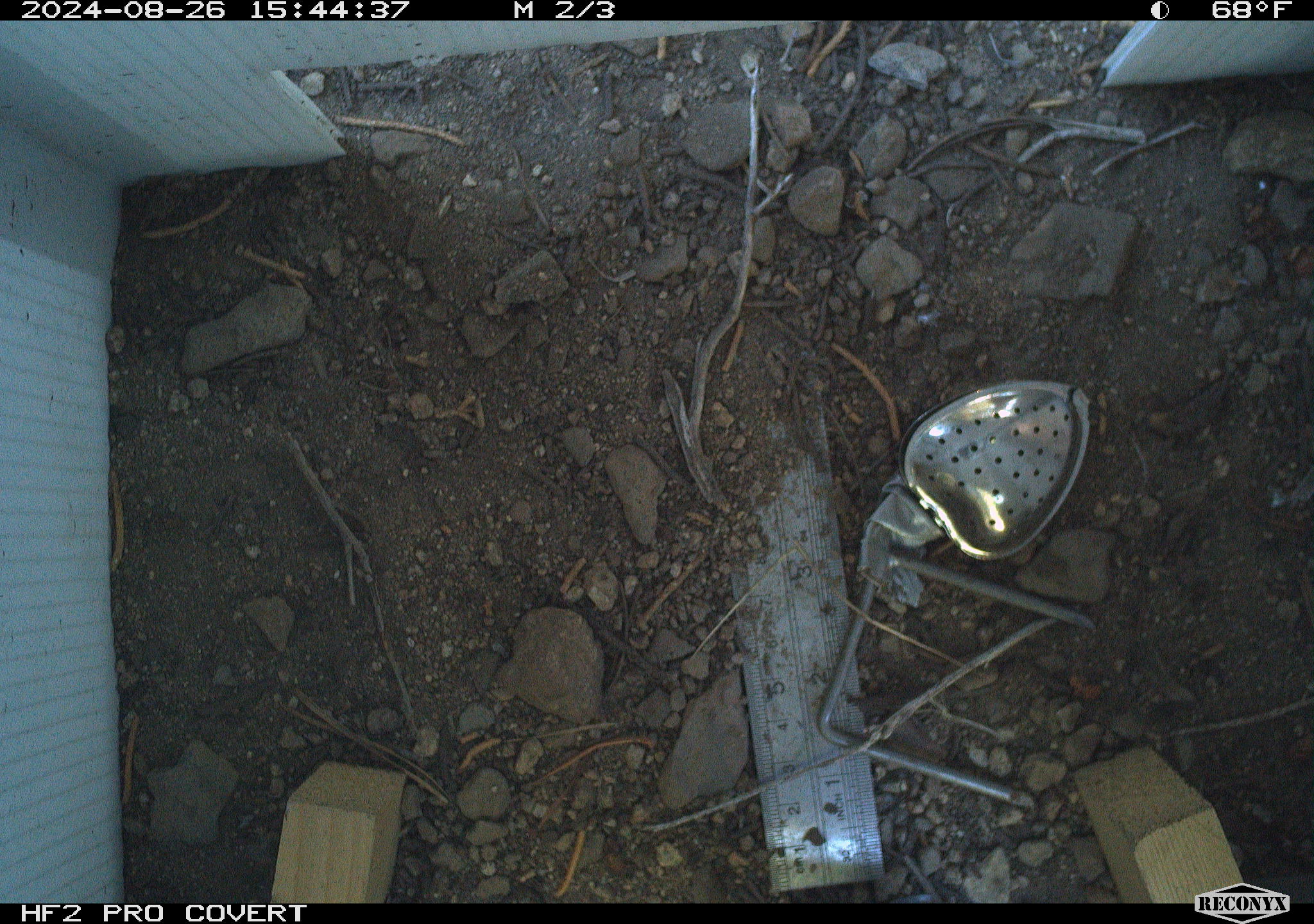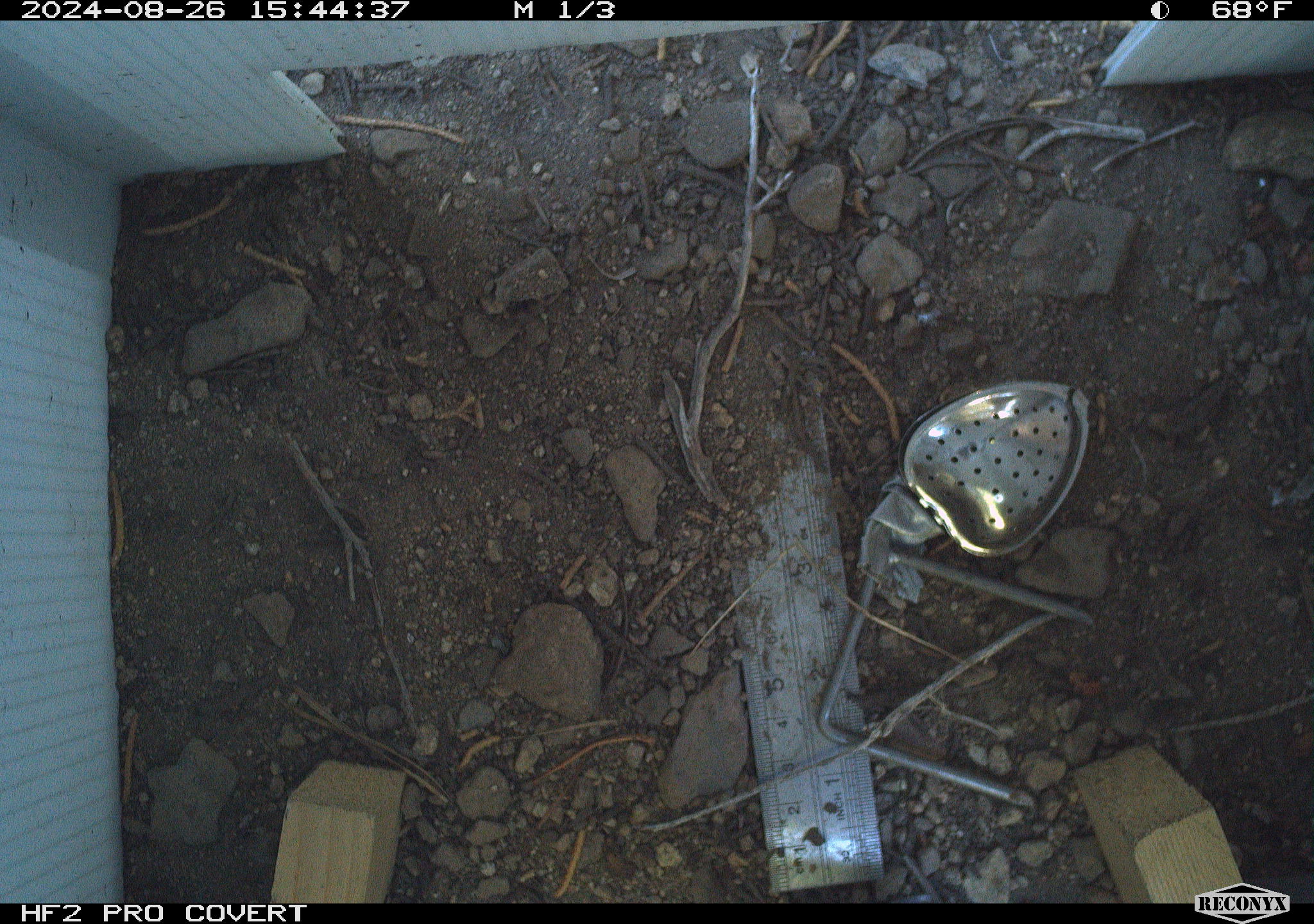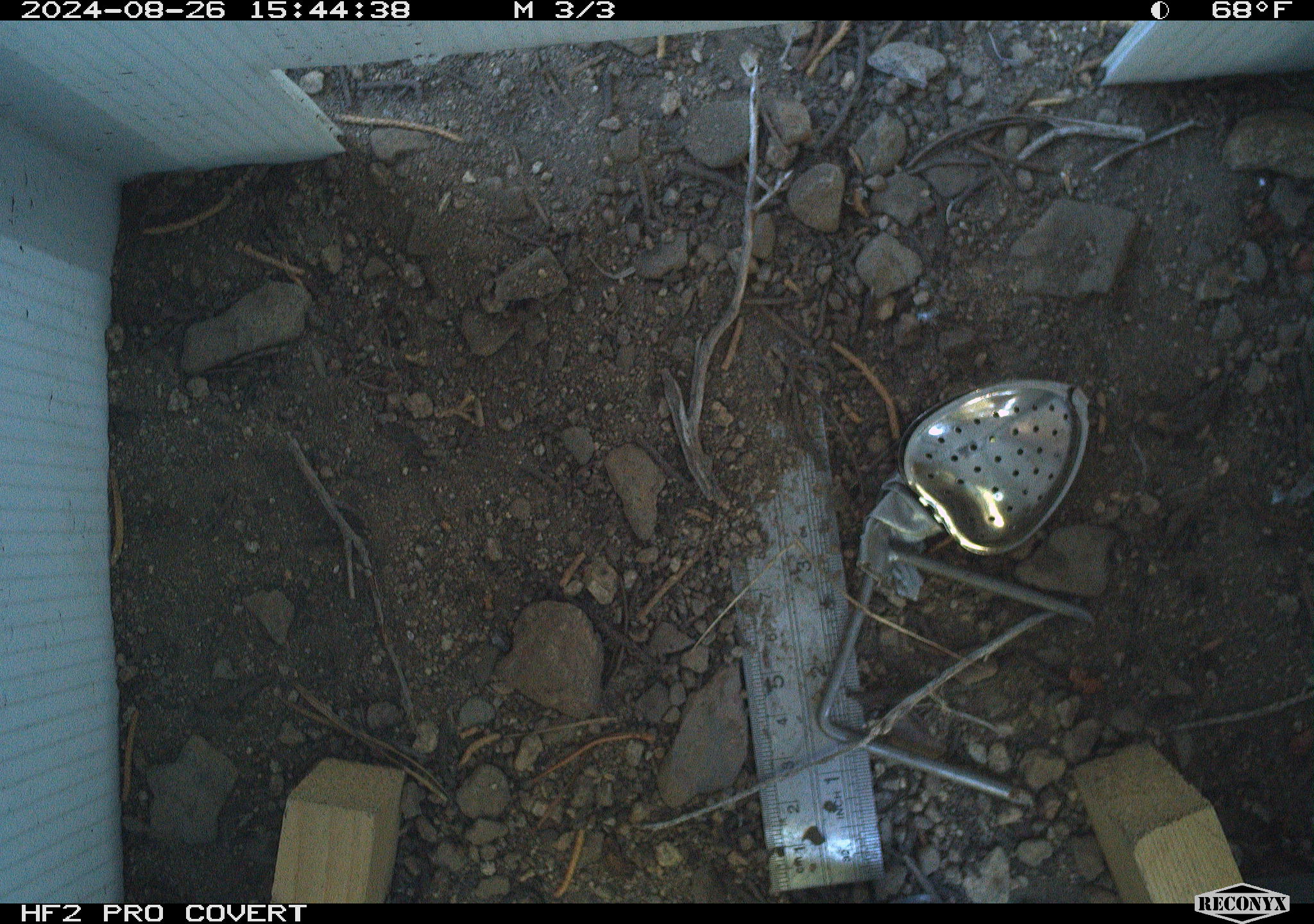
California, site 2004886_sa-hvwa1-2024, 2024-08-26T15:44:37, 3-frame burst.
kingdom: Animalia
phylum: Chordata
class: Mammalia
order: Rodentia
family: Sciuridae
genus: Neotamias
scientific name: Neotamias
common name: western chipmunks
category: neotamias species